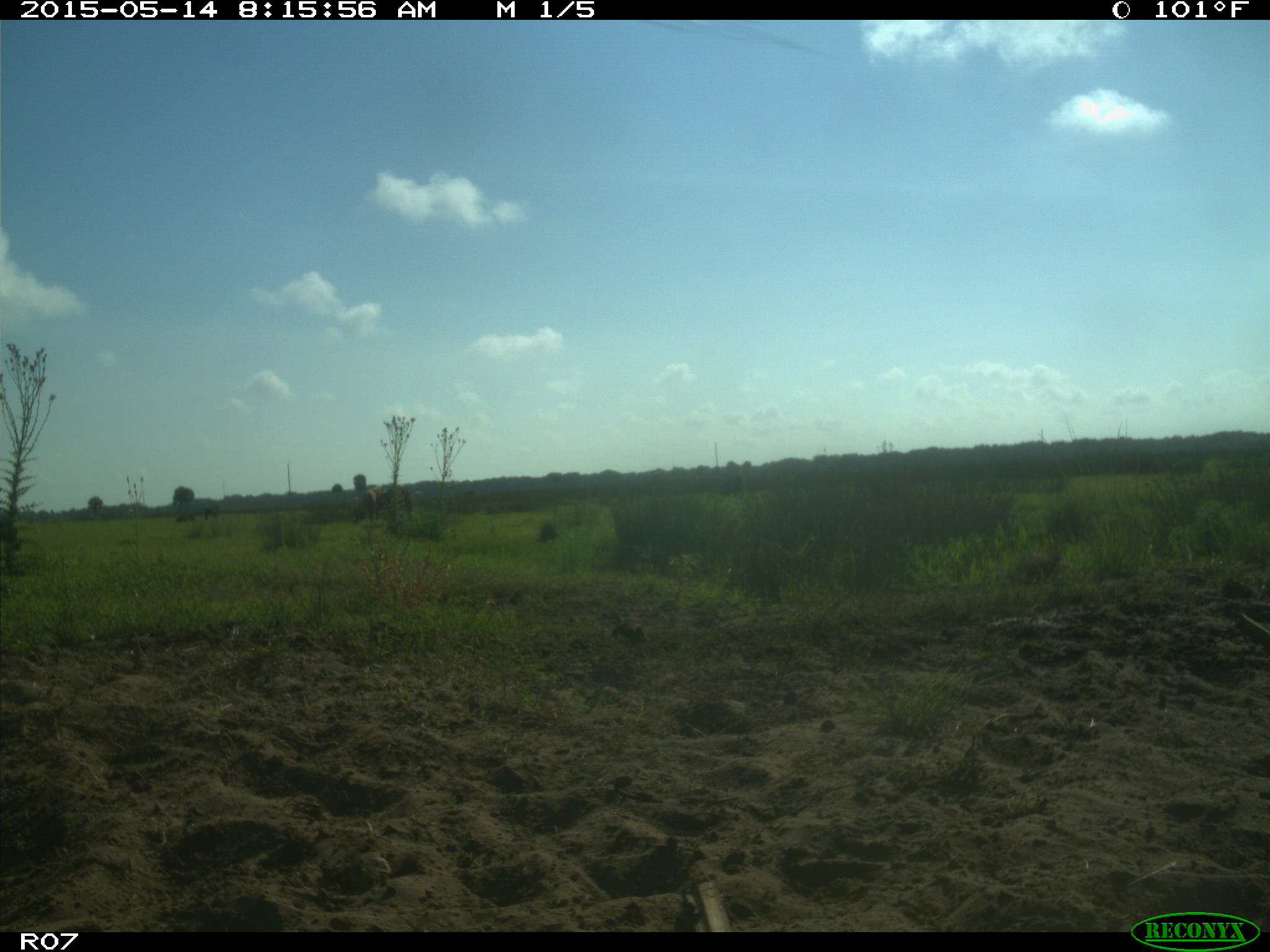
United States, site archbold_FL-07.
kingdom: Animalia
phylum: Chordata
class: Mammalia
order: Artiodactyla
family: Bovidae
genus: Bos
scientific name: Bos taurus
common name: domestic cow